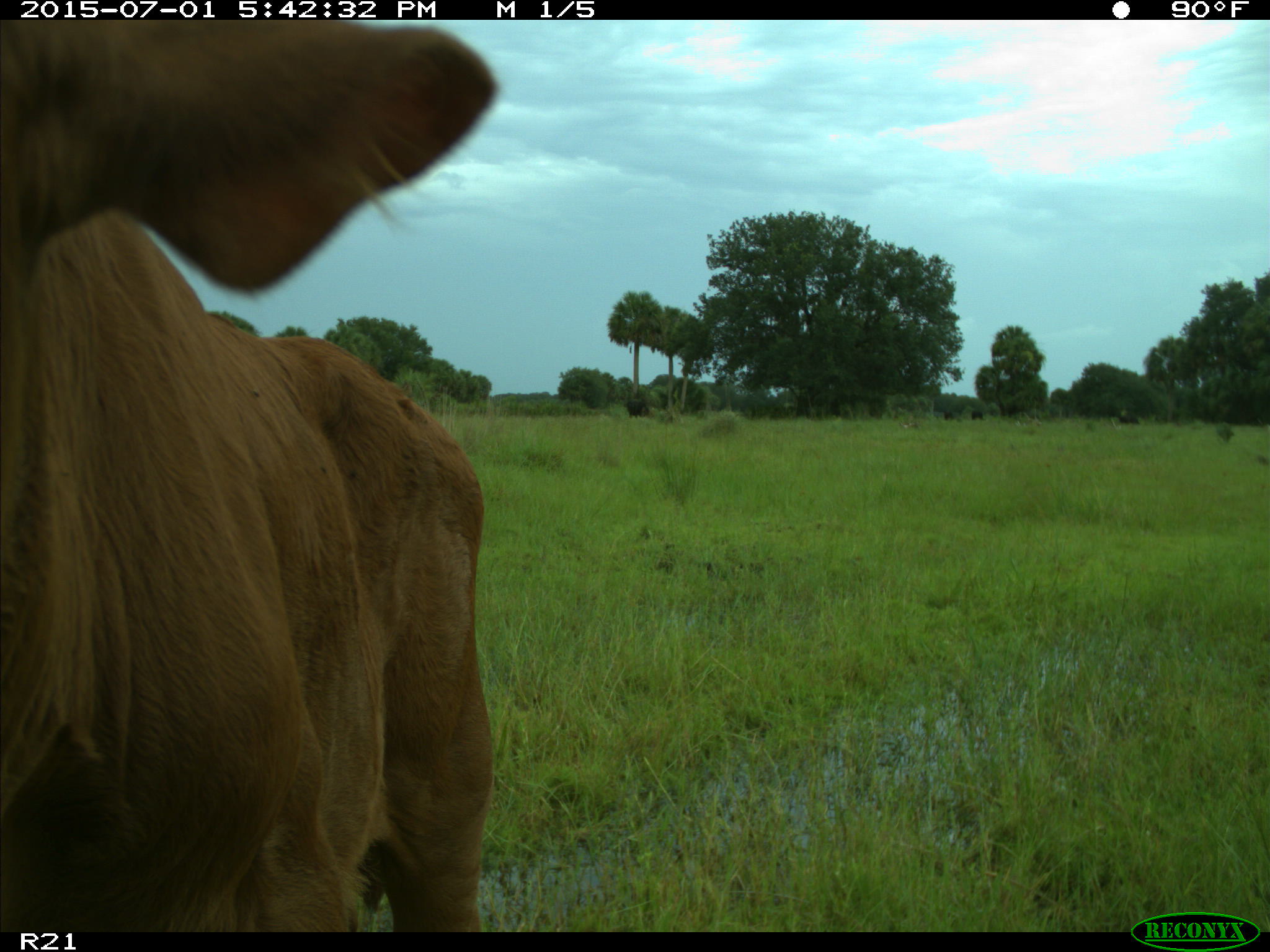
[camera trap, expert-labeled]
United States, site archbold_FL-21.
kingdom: Animalia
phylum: Chordata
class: Mammalia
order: Artiodactyla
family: Bovidae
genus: Bos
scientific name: Bos taurus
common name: domestic cow